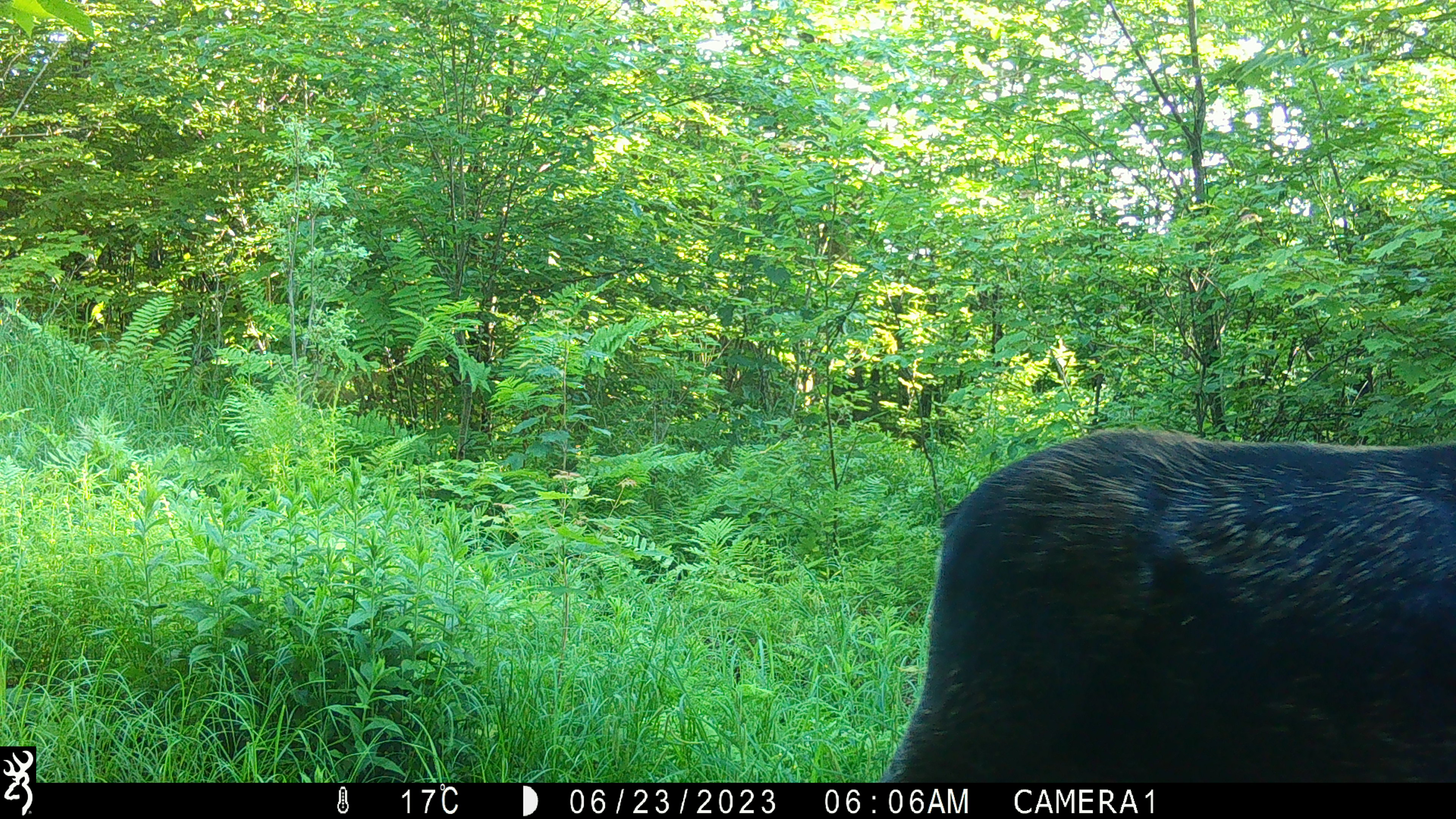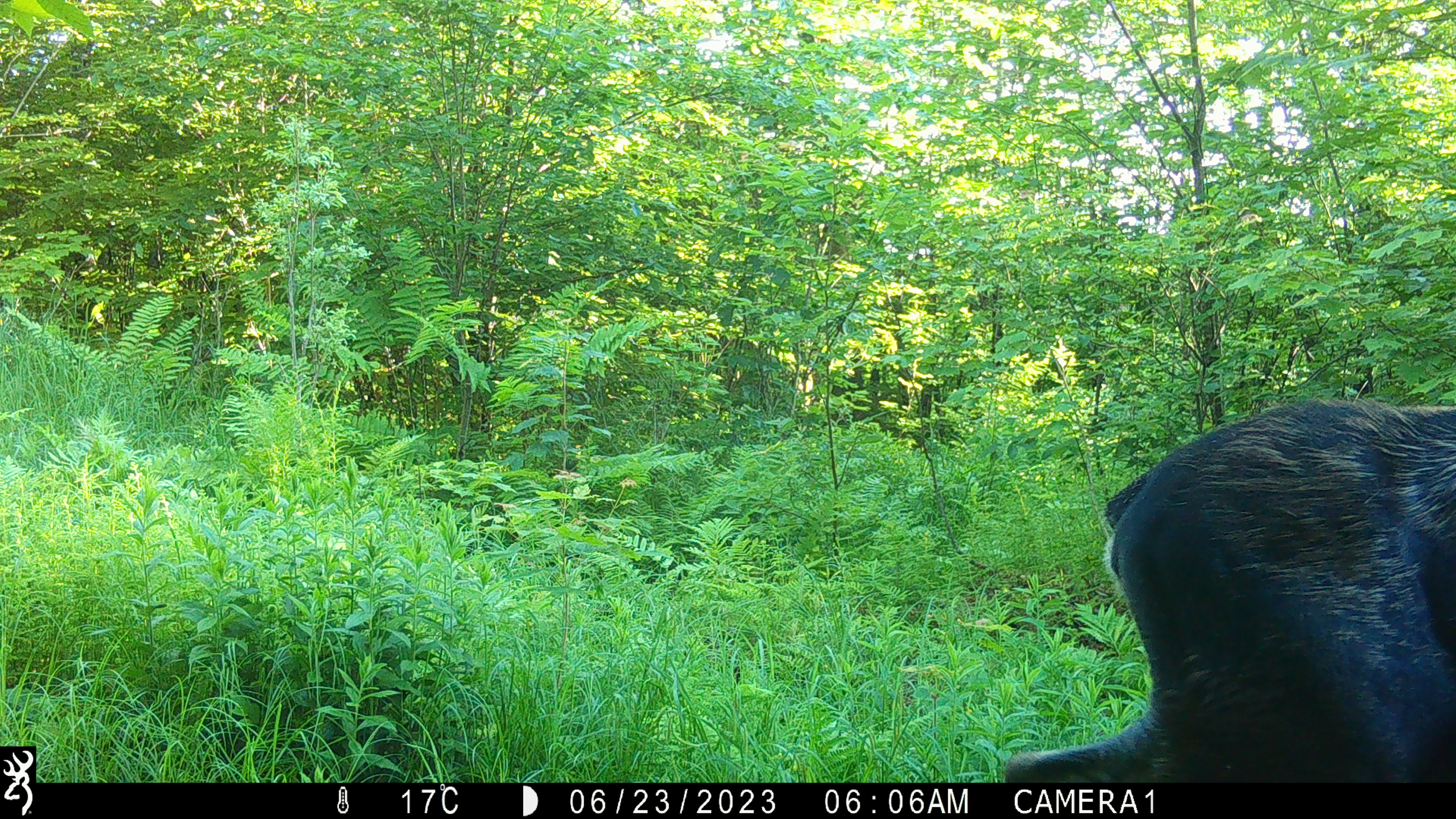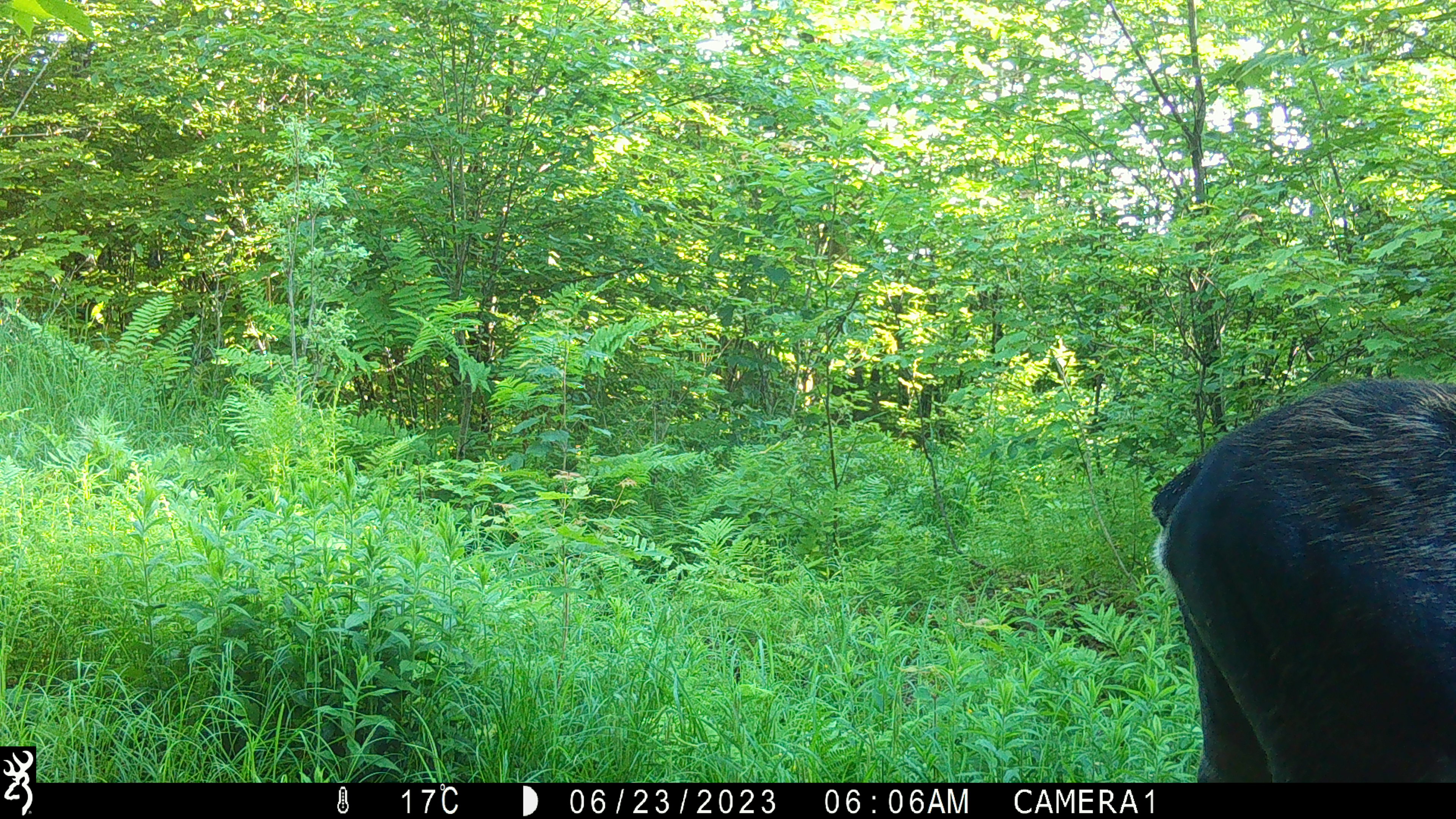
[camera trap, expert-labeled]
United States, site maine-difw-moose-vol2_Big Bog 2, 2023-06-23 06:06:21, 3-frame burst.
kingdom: Animalia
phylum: Chordata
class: Mammalia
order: Artiodactyla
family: Cervidae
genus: Alces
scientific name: Alces alces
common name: moose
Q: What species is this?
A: Moose (Alces alces).